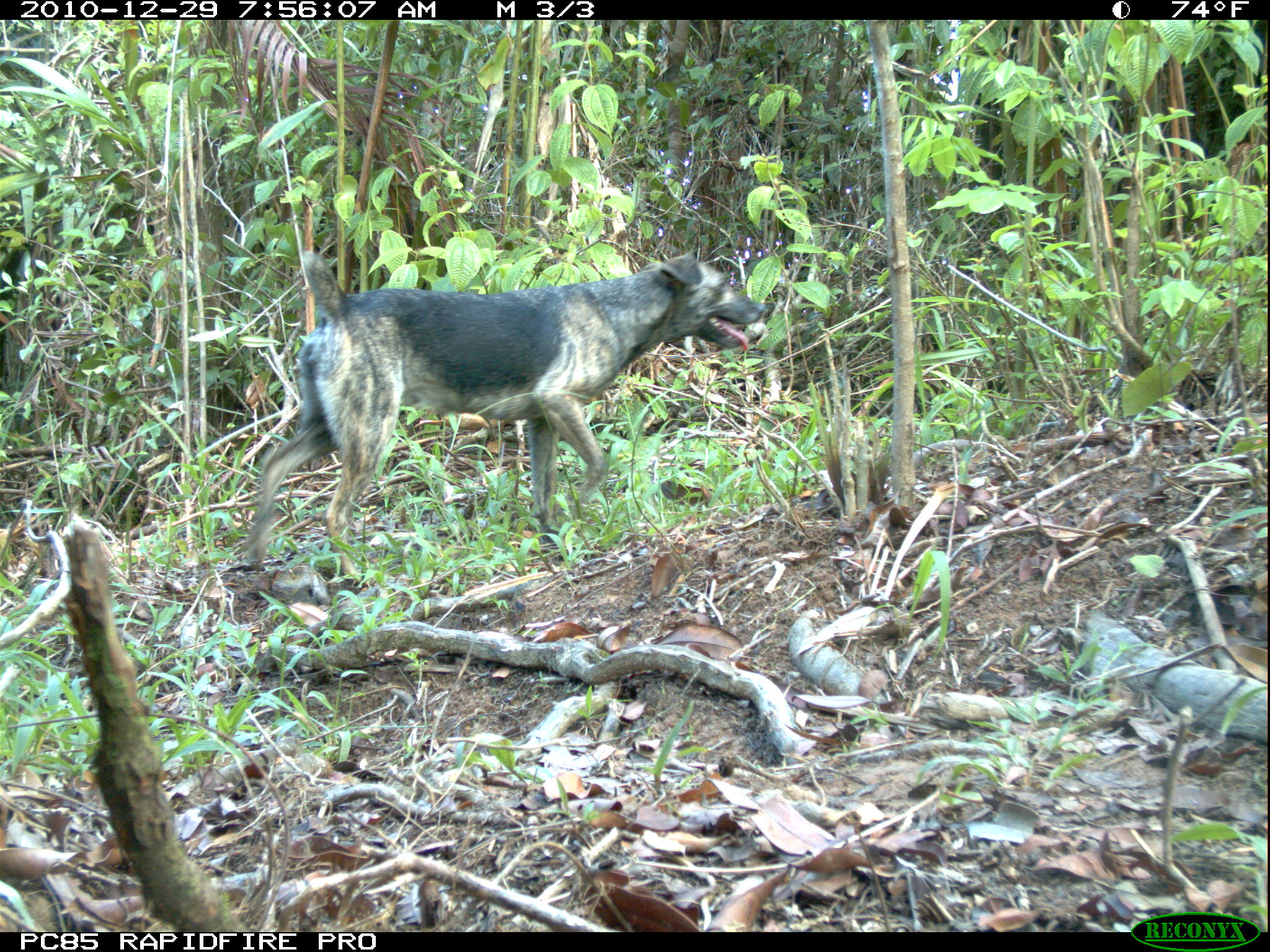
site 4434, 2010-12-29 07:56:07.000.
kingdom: Animalia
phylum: Chordata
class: Mammalia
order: Carnivora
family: Canidae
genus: Canis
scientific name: Canis familiaris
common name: domestic dog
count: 1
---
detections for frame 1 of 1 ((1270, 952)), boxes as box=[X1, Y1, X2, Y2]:
canis familiaris: box=[239, 253, 761, 589]